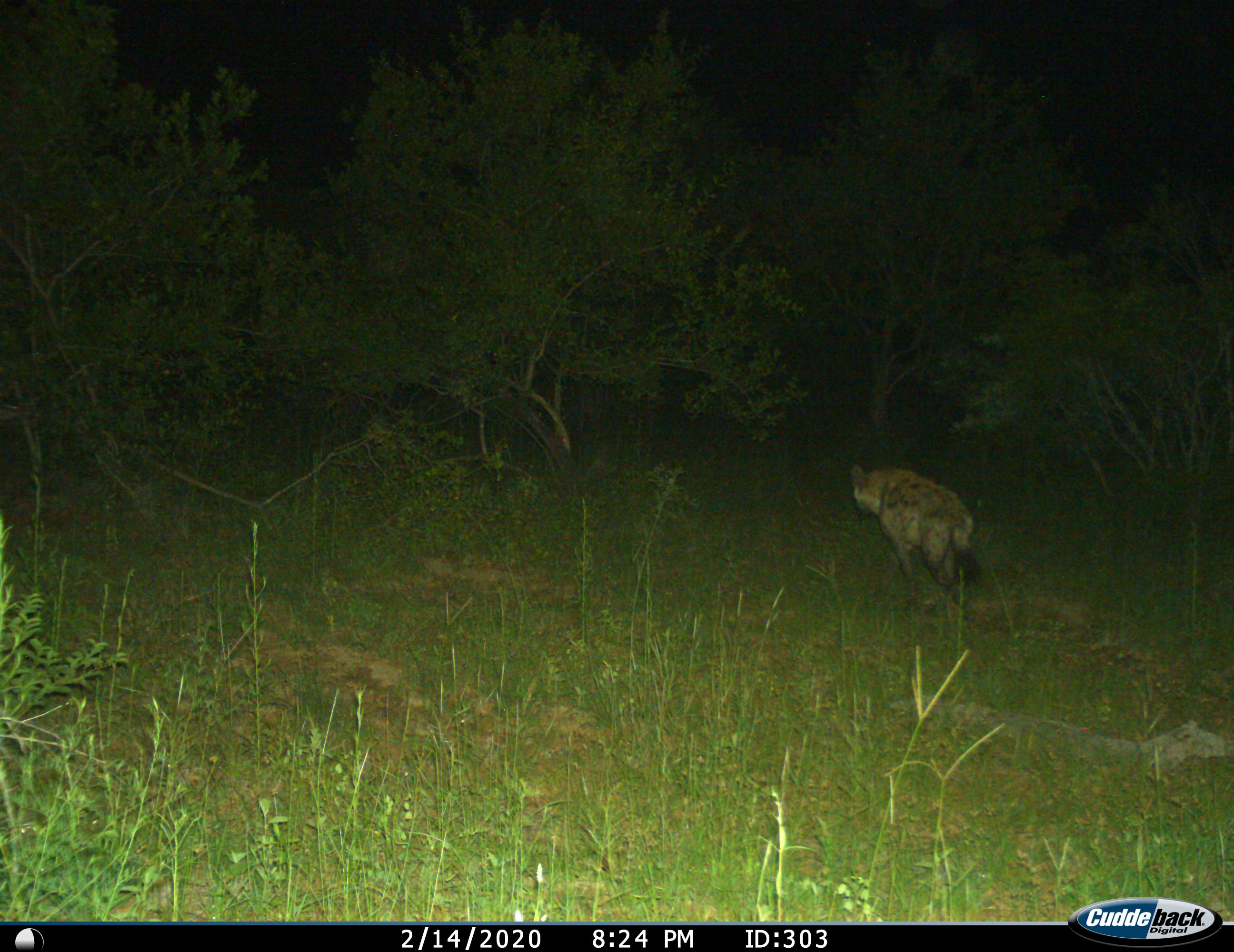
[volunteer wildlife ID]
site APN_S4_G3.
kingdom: Animalia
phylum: Chordata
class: Mammalia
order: Carnivora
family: Hyaenidae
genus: Crocuta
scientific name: Crocuta crocuta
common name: spotted hyena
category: hyenaspotted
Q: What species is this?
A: Hyenaspotted (spotted hyena) (Crocuta crocuta).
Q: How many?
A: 1.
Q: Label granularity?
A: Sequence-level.